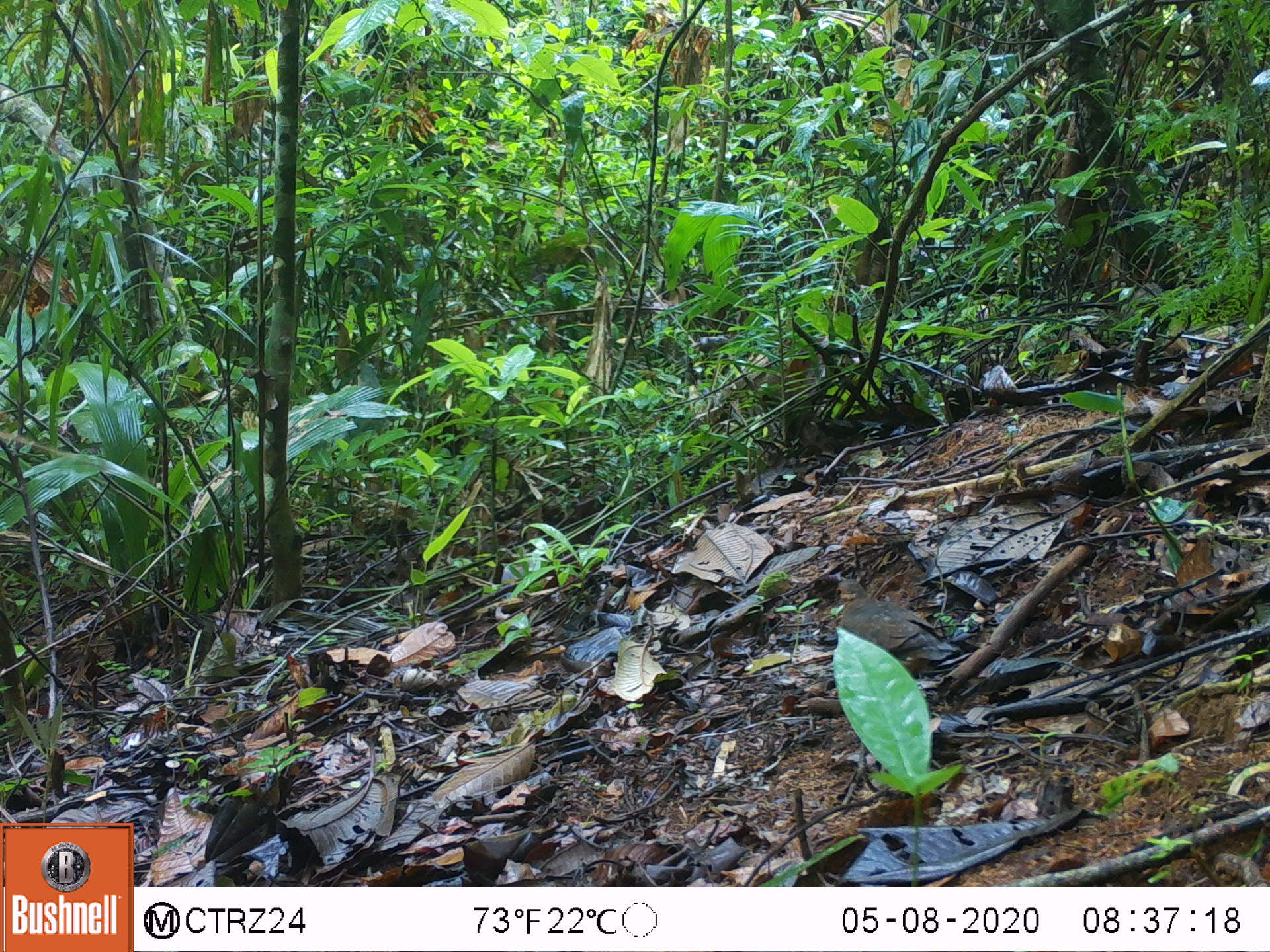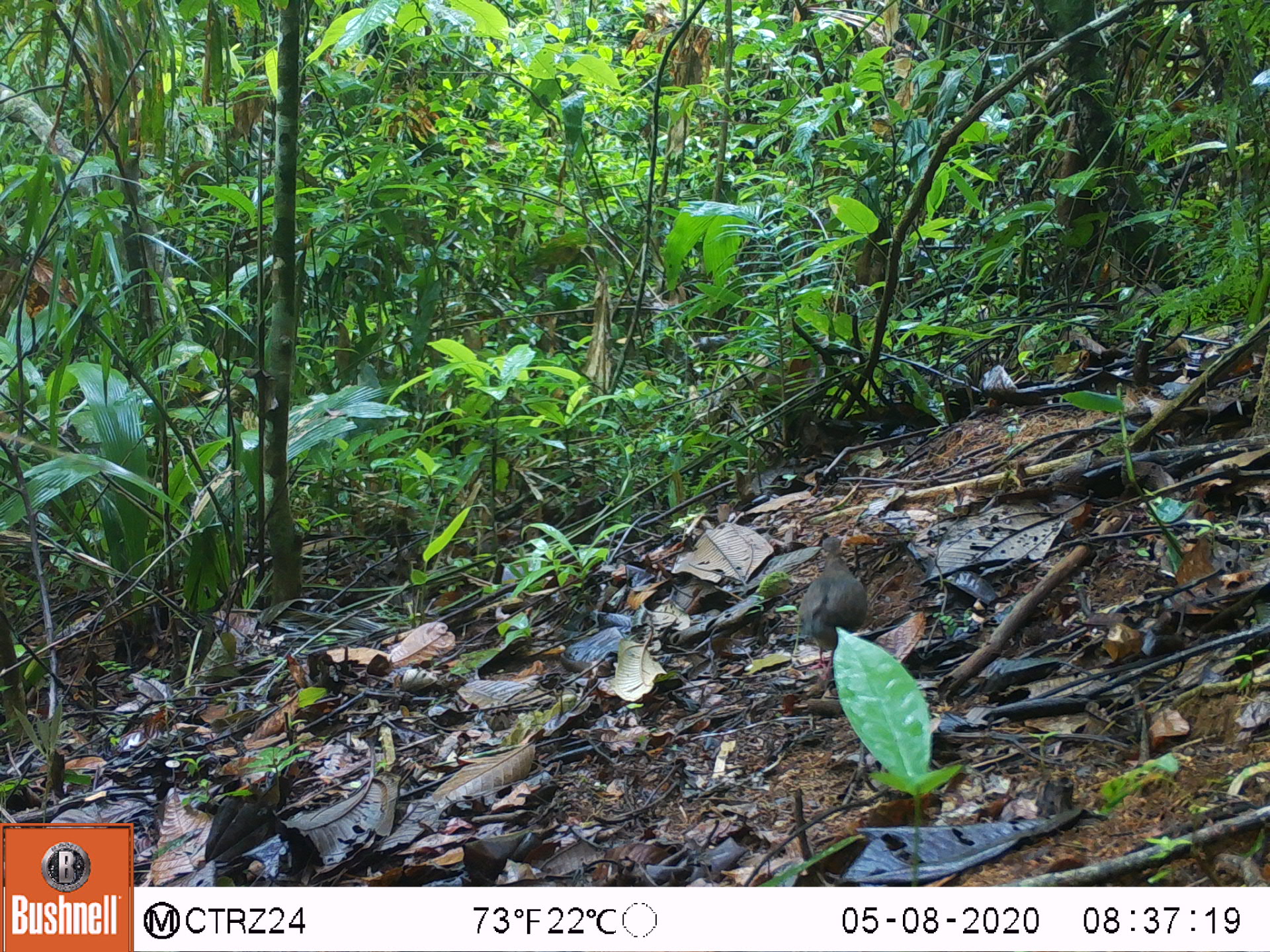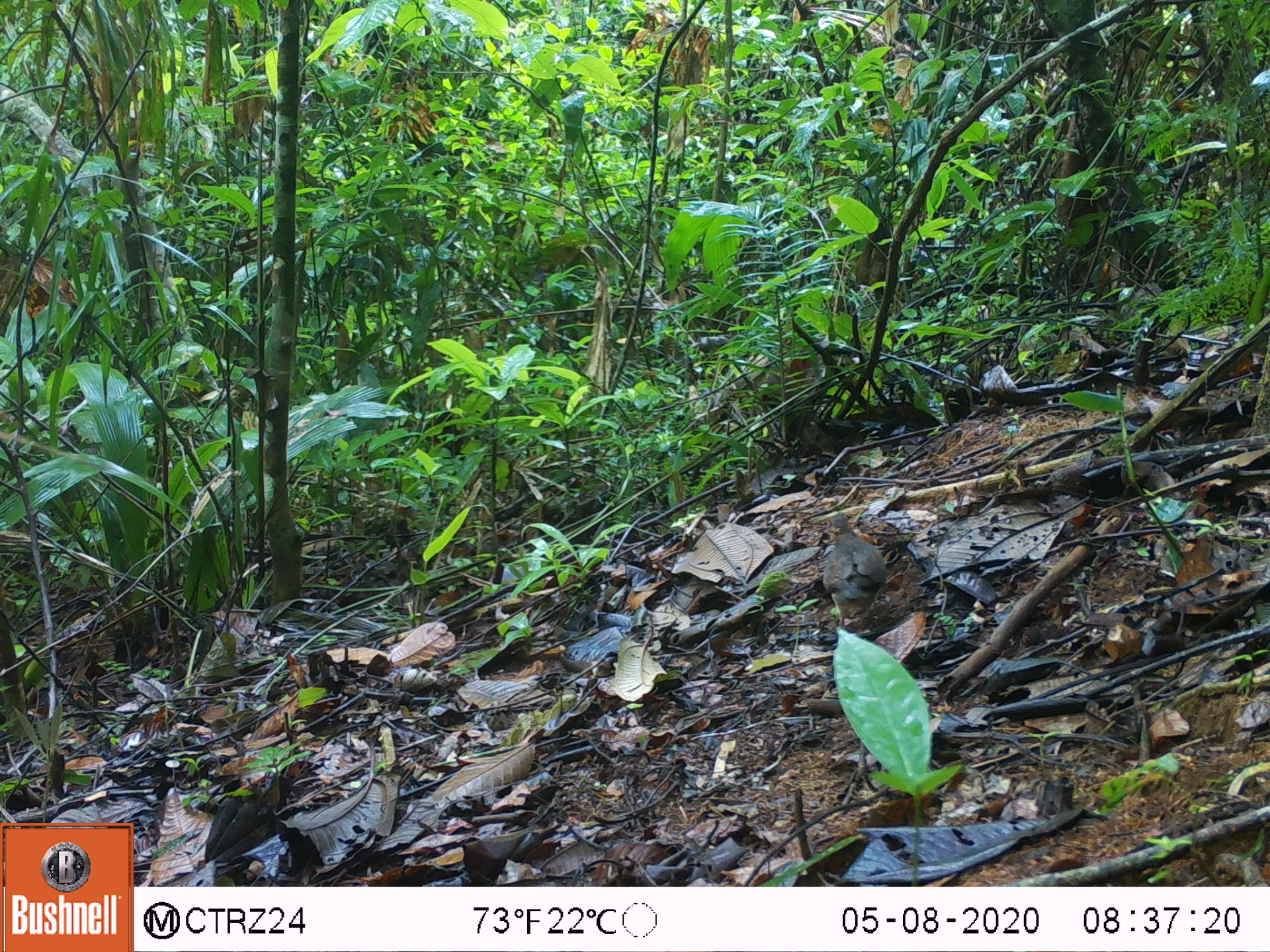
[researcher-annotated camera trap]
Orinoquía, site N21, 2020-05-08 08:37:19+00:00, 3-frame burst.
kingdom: Animalia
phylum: Chordata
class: Aves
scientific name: Aves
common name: bird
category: unknown bird